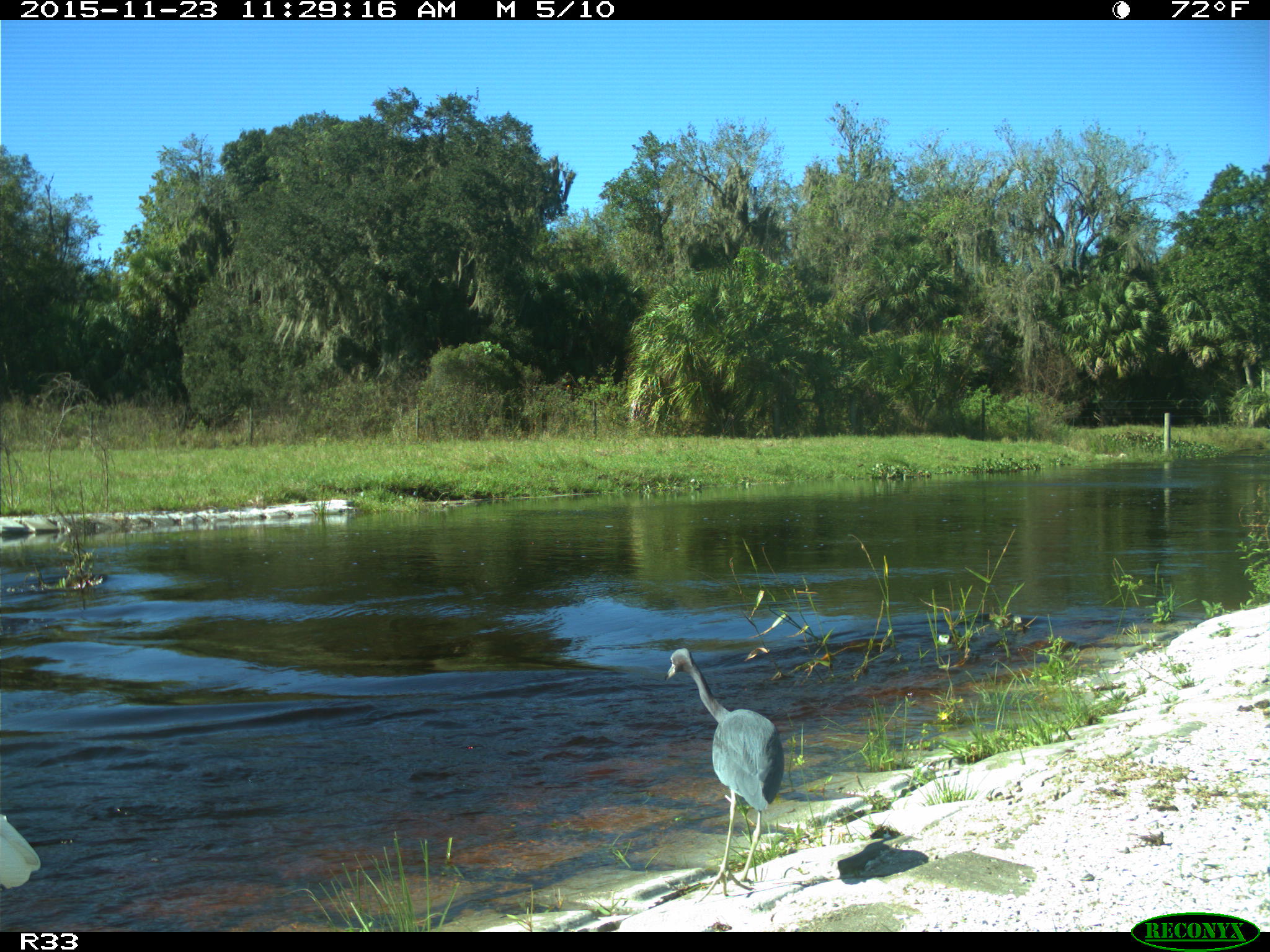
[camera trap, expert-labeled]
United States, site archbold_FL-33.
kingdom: Animalia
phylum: Chordata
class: Aves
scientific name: Aves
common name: birds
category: unidentified bird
Unidentified bird (birds) (Aves).